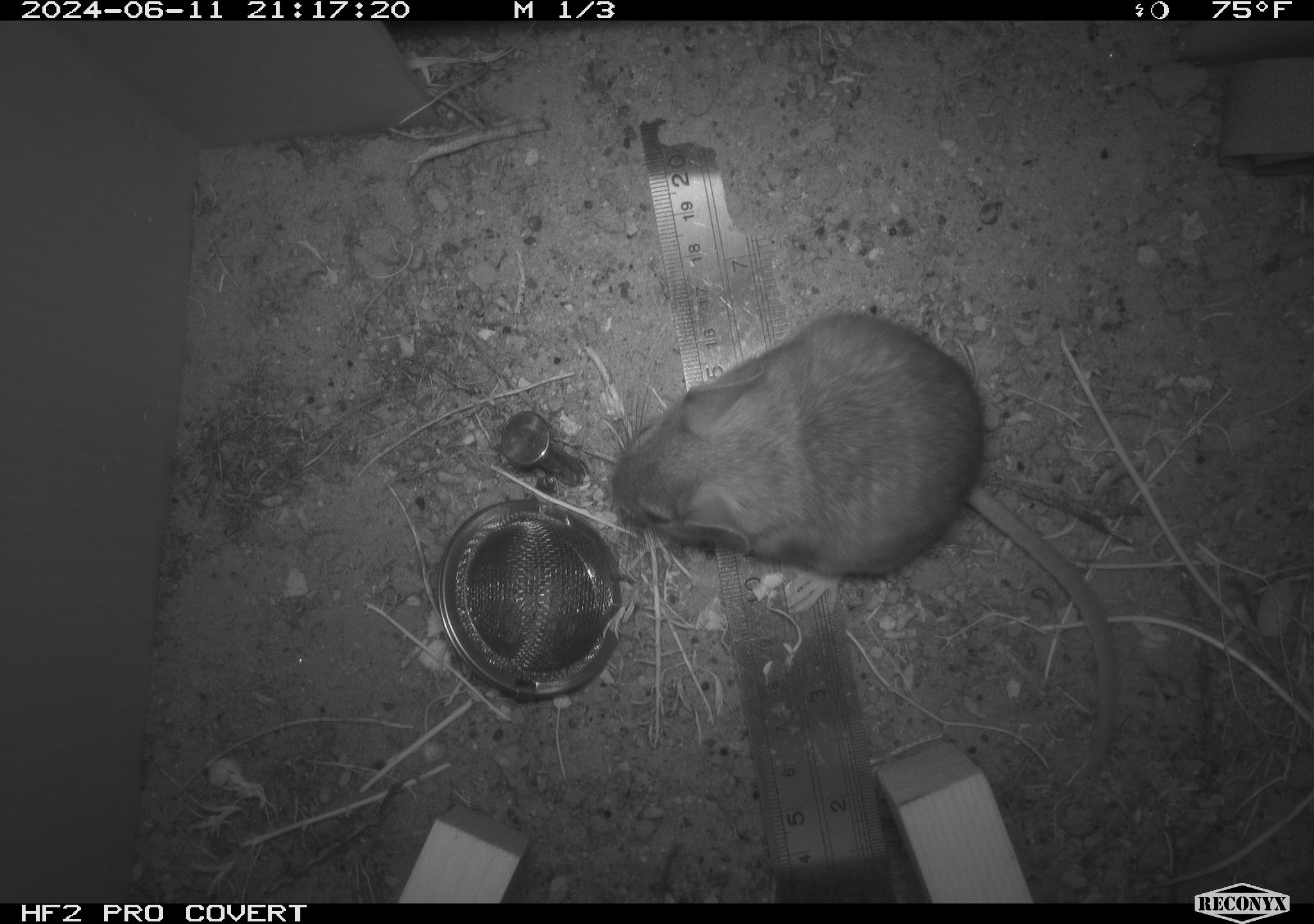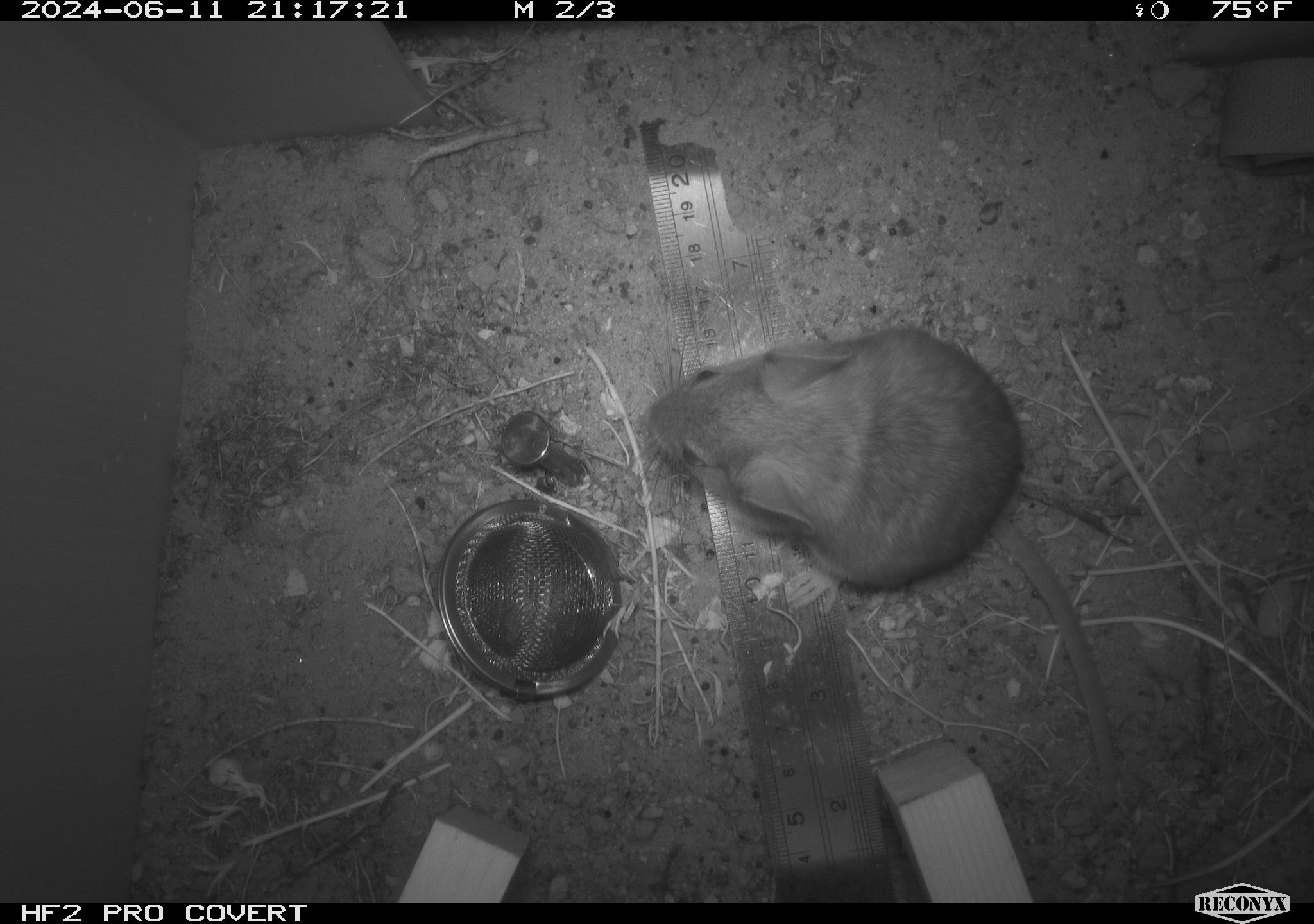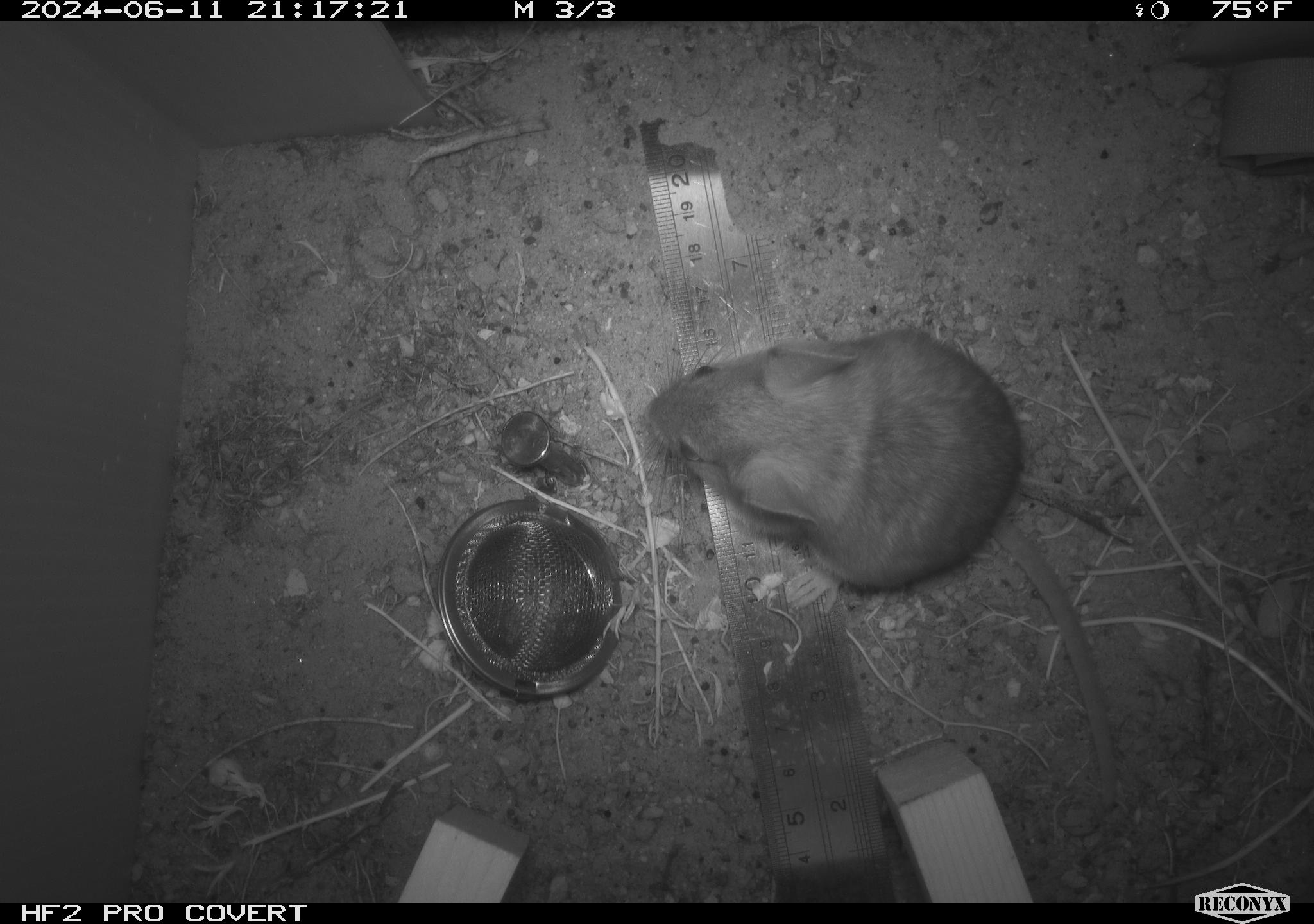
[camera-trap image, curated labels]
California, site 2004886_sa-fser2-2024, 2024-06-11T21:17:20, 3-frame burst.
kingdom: Animalia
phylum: Chordata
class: Mammalia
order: Rodentia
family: Cricetidae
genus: Neotoma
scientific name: Neotoma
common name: pack rat or woodrat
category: neotoma species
Neotoma species (pack rat or woodrat) (Neotoma).